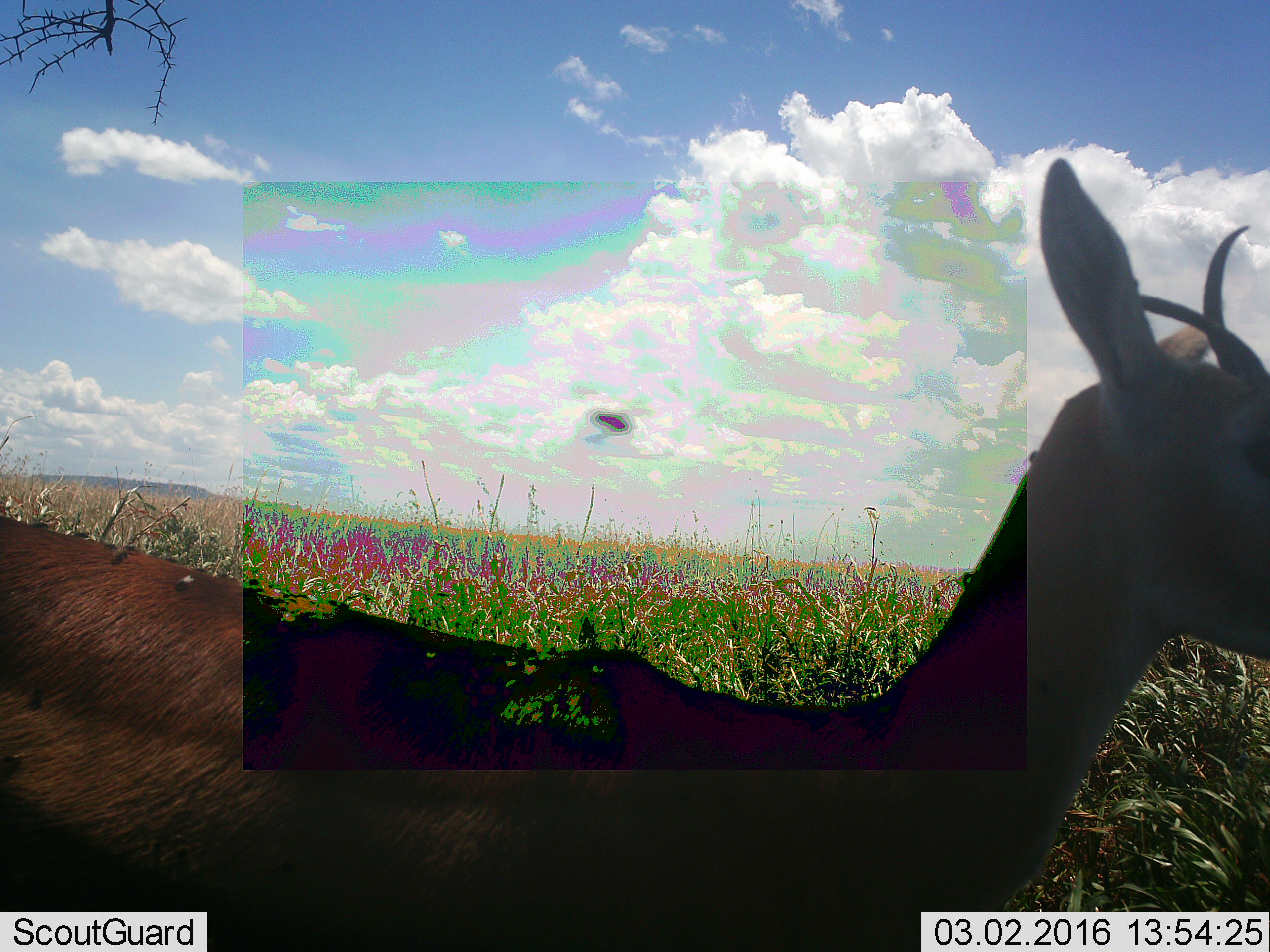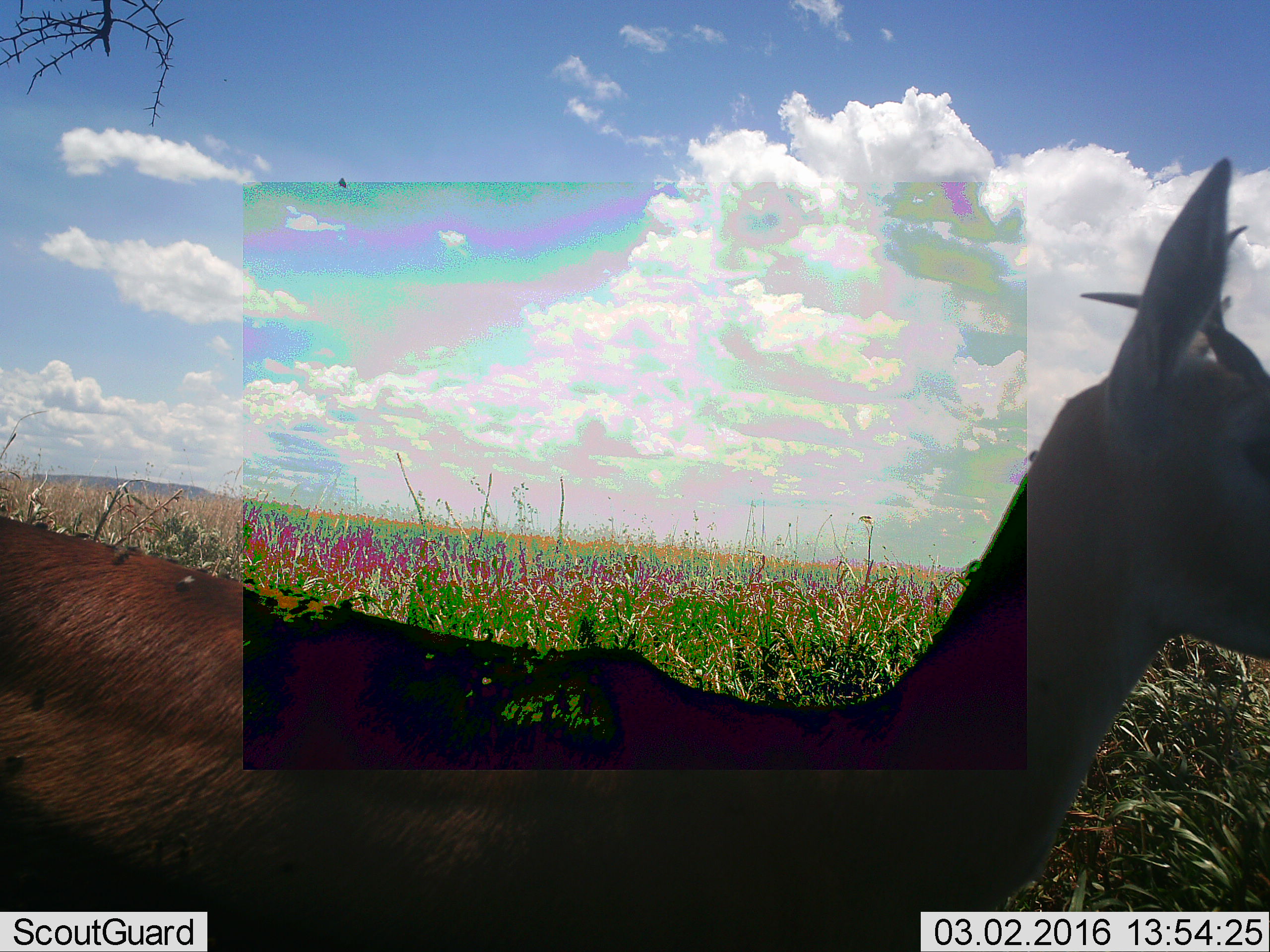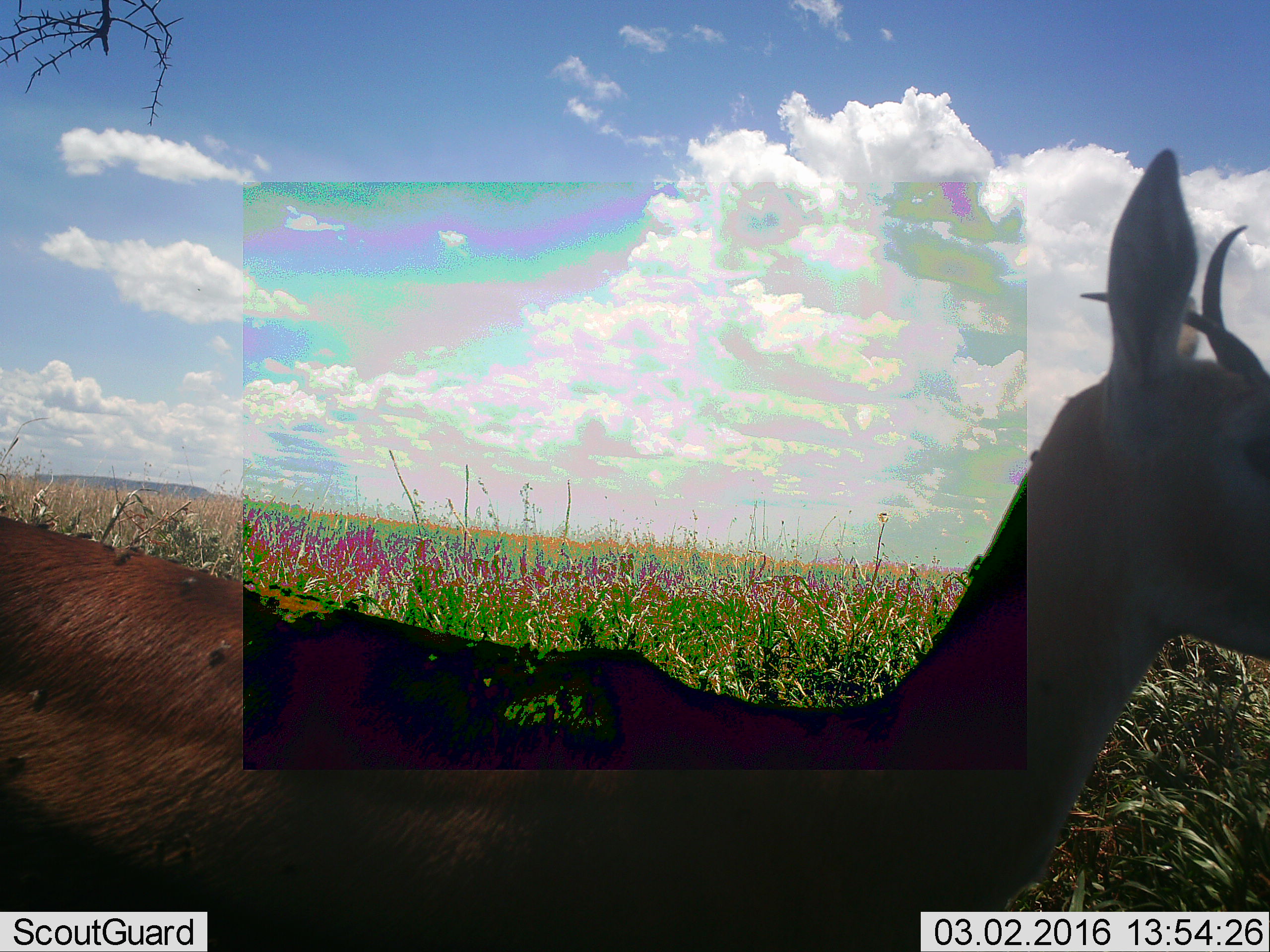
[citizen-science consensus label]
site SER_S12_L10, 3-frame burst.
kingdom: Animalia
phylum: Chordata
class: Mammalia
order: Artiodactyla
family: Bovidae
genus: Eudorcas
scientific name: Eudorcas thomsonii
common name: thomson's gazelle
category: gazellethomsons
Gazellethomsons (thomson's gazelle) (Eudorcas thomsonii), count 1. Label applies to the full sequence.